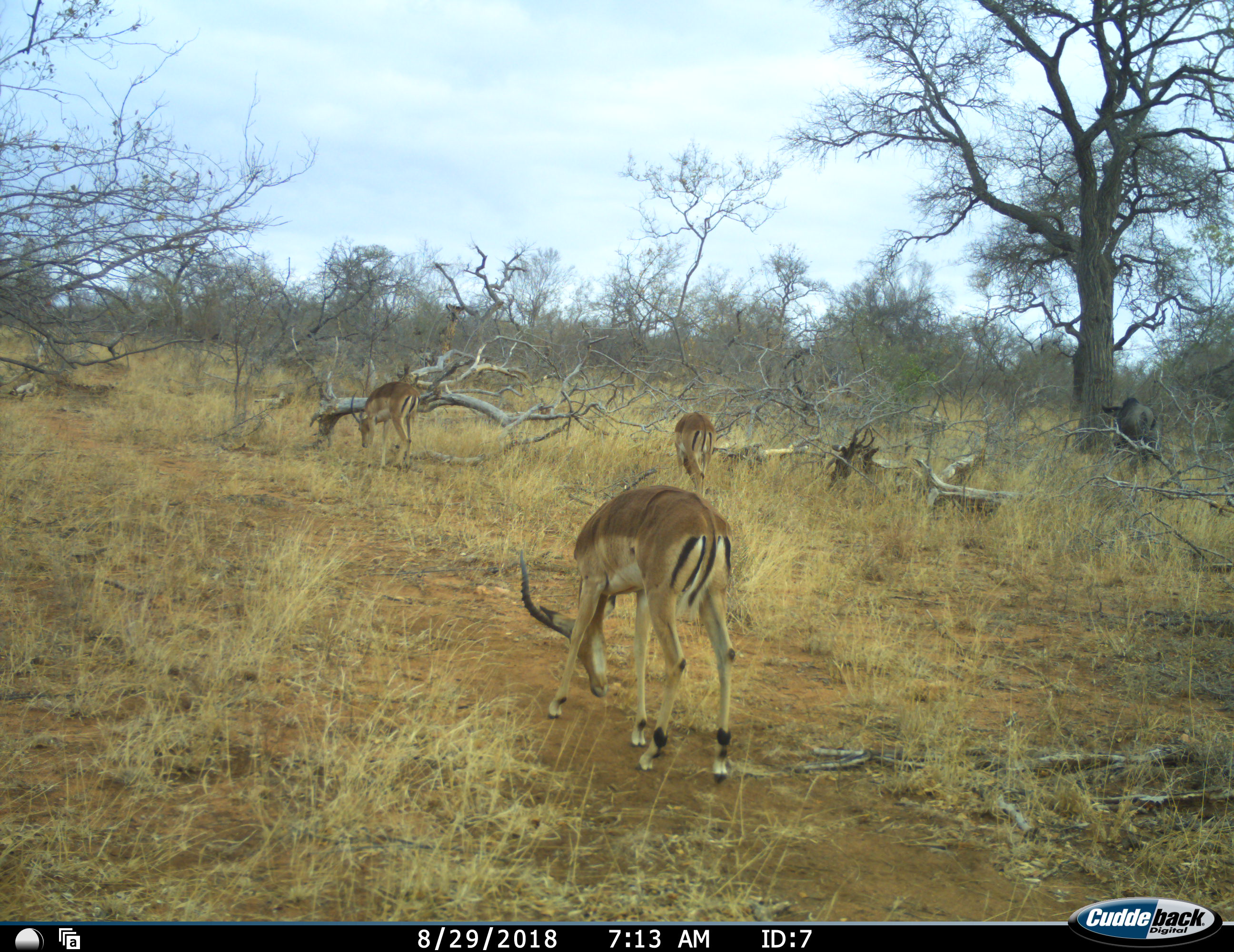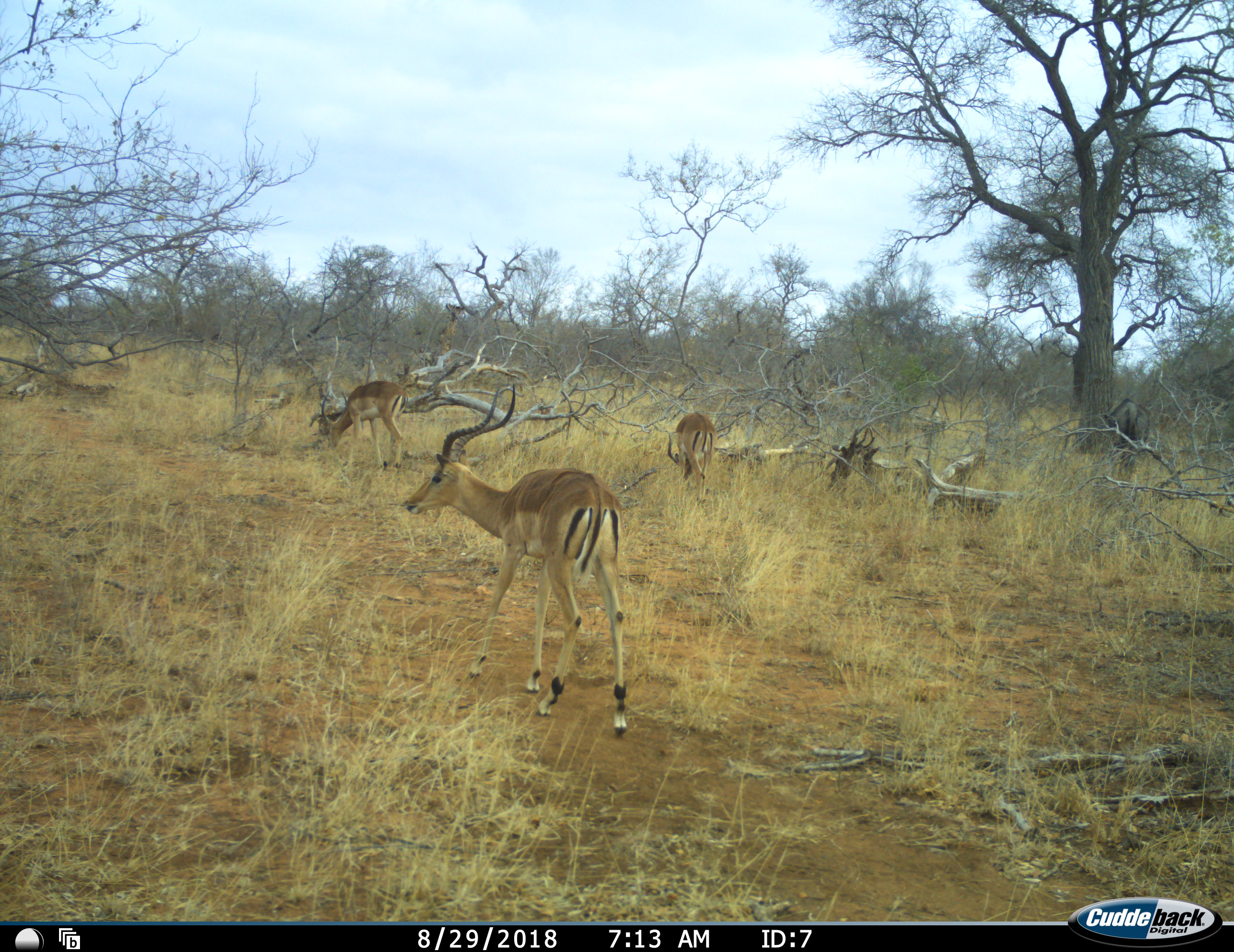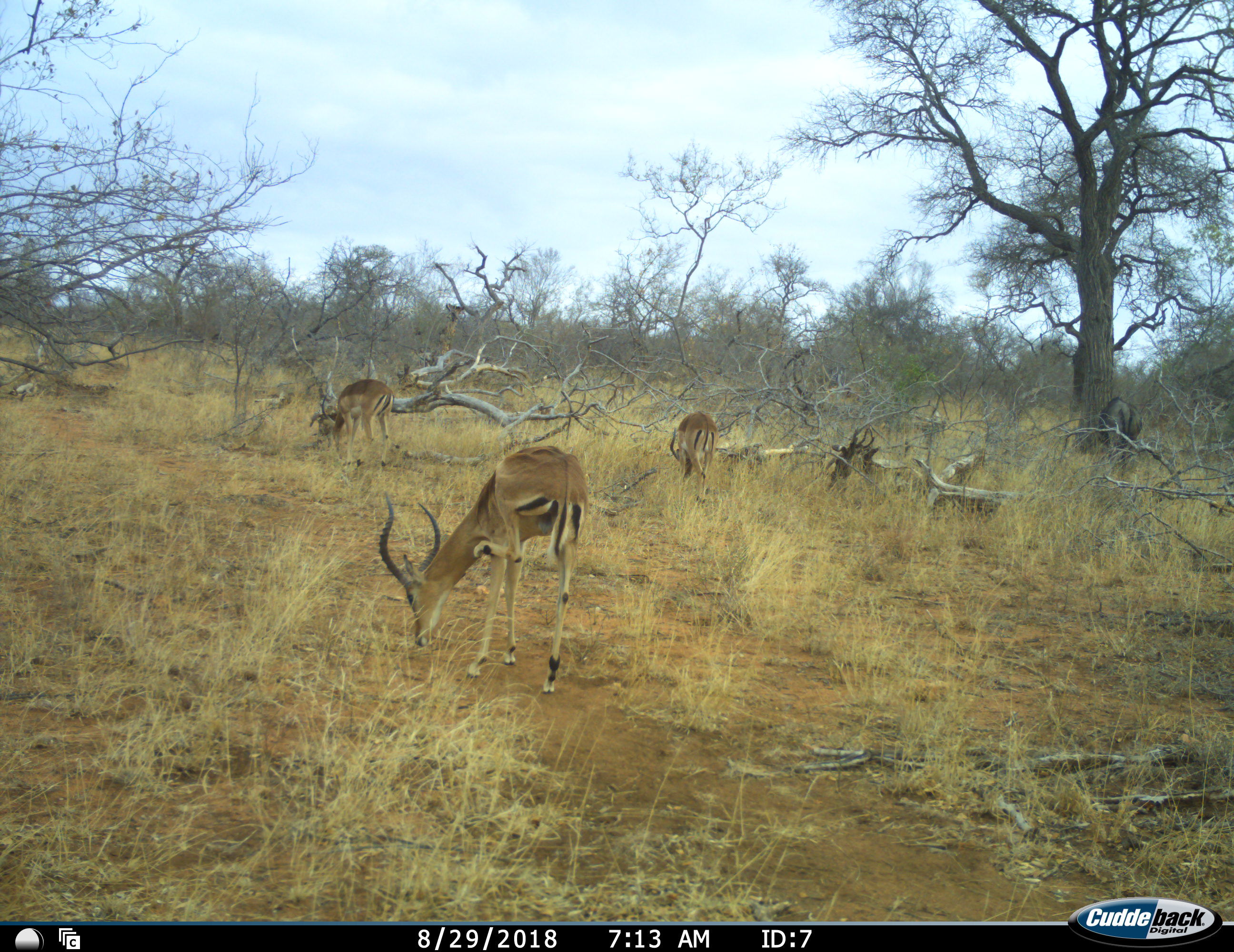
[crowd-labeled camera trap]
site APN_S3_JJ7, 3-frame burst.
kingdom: Animalia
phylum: Chordata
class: Mammalia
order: Artiodactyla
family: Bovidae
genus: Aepyceros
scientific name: Aepyceros melampus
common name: impala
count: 3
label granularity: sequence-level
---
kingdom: Animalia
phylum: Chordata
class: Mammalia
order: Artiodactyla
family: Bovidae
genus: Connochaetes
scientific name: Connochaetes taurinus taurinus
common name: blue wildebeest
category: wildebeestblue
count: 1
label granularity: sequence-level